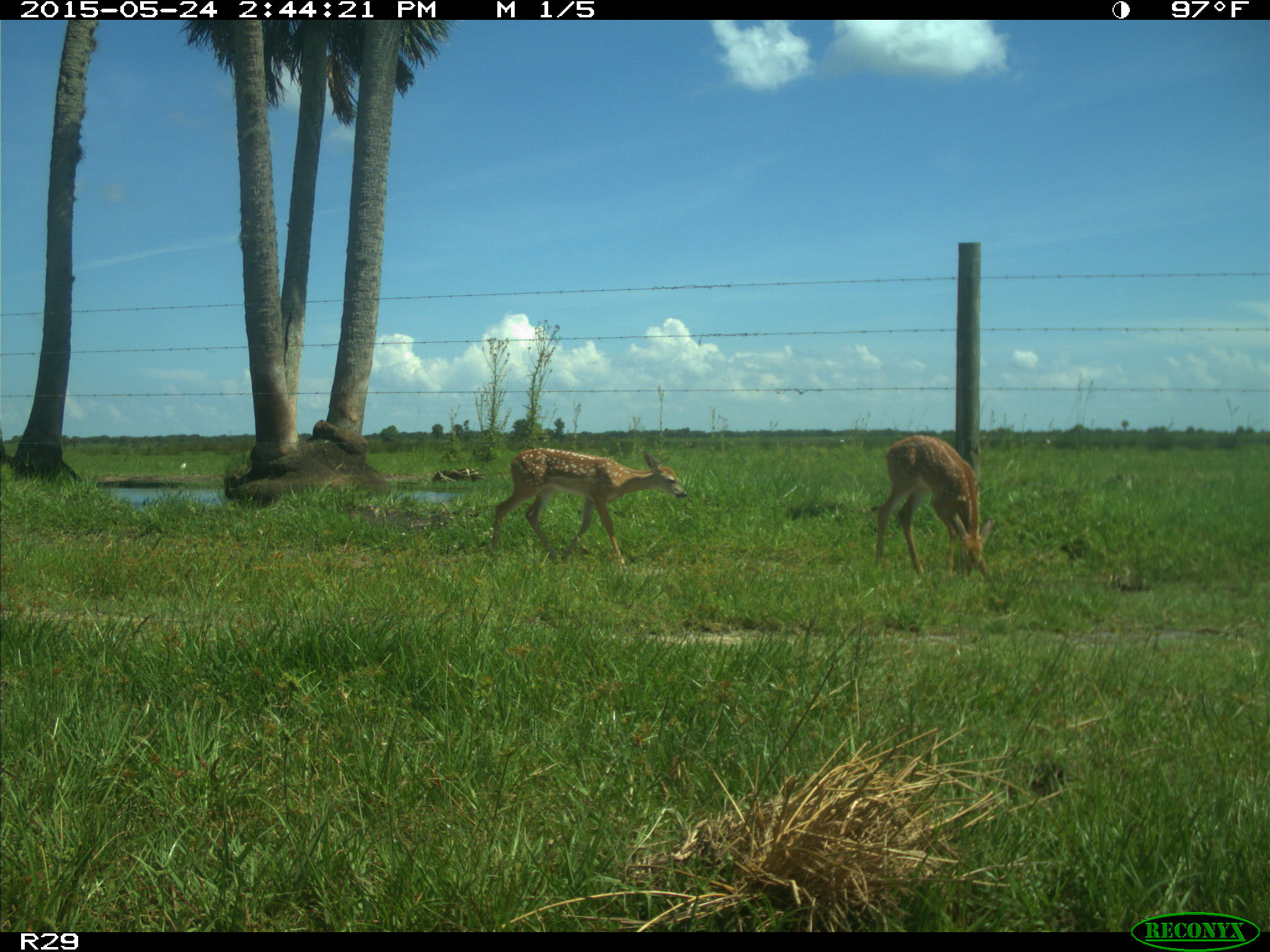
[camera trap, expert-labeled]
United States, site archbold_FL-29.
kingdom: Animalia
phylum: Chordata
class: Mammalia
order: Artiodactyla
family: Cervidae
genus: Odocoileus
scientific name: Odocoileus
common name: deer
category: unidentified deer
Unidentified deer (deer) (Odocoileus).